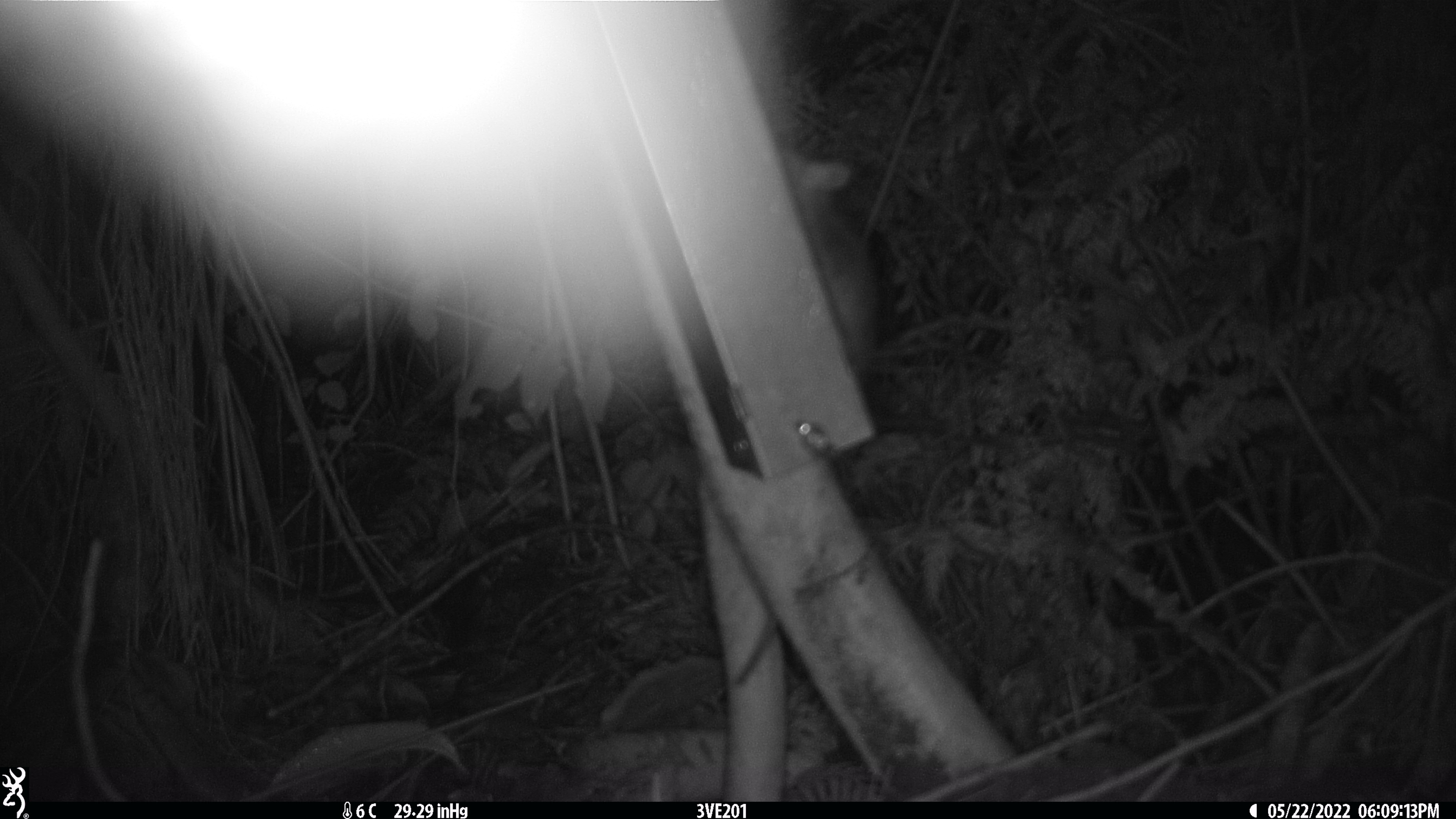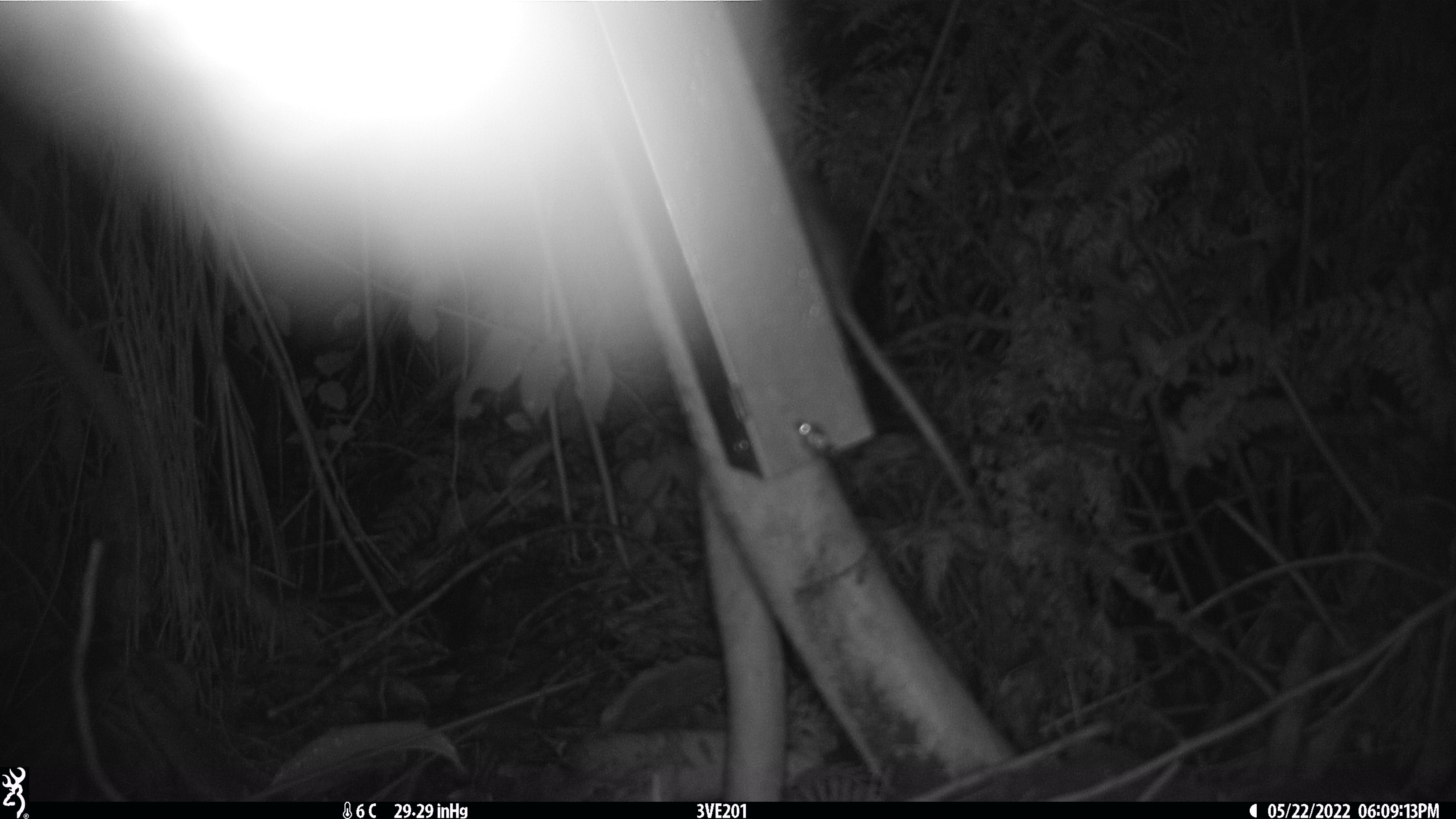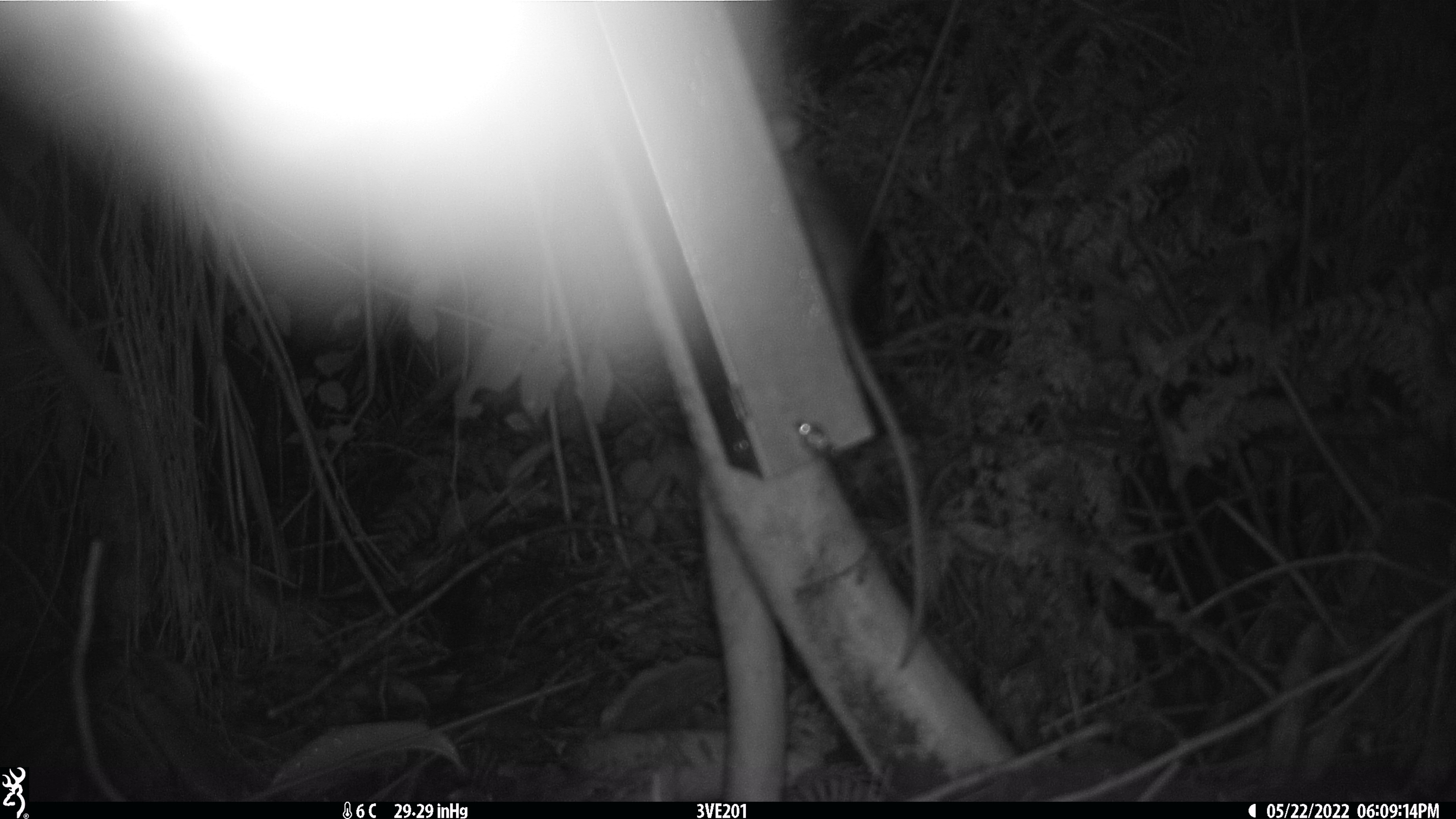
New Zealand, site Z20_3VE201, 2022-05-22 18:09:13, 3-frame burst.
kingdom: Animalia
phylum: Chordata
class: Mammalia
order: Rodentia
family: Muridae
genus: Rattus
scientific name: Rattus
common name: rat